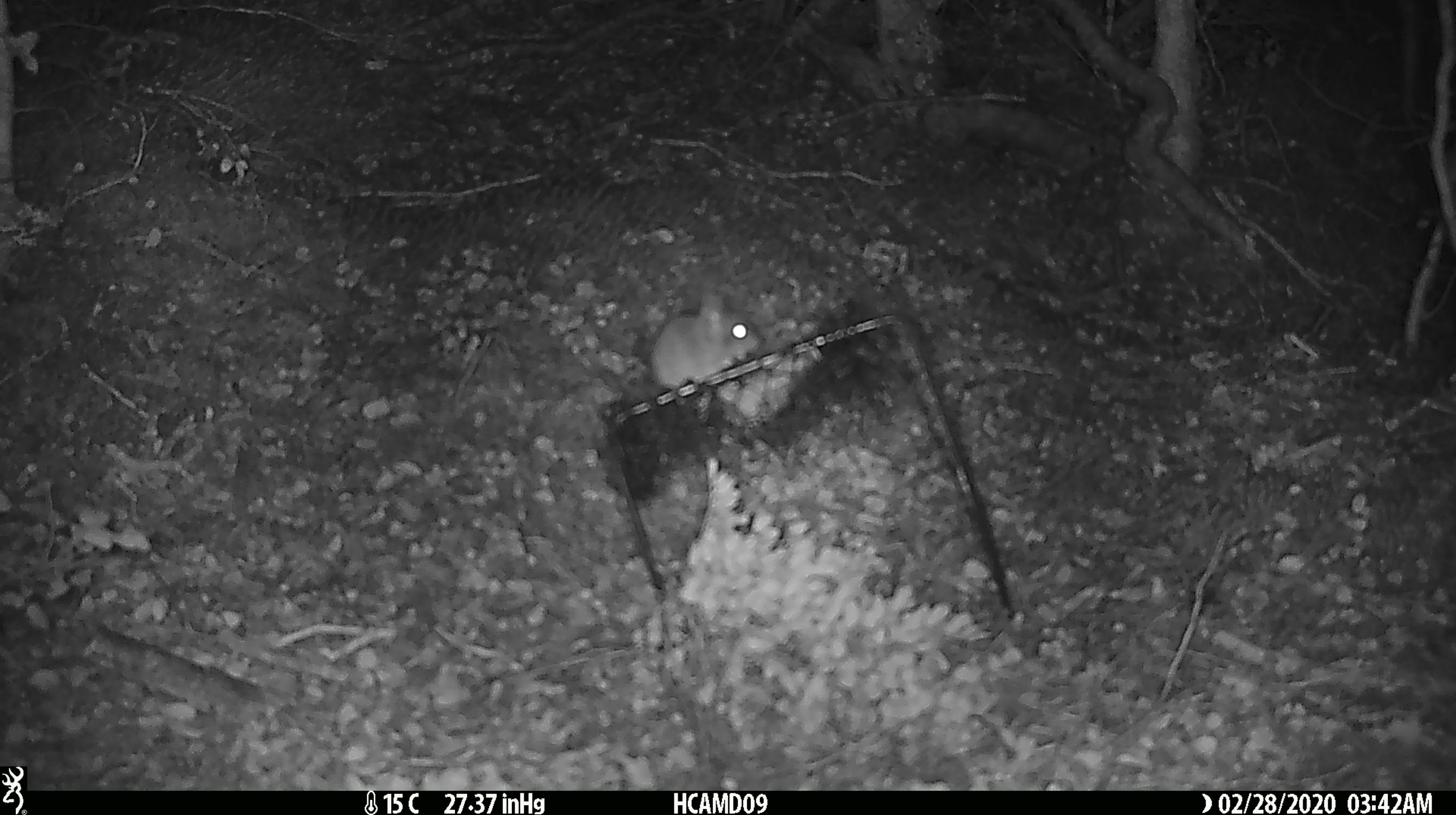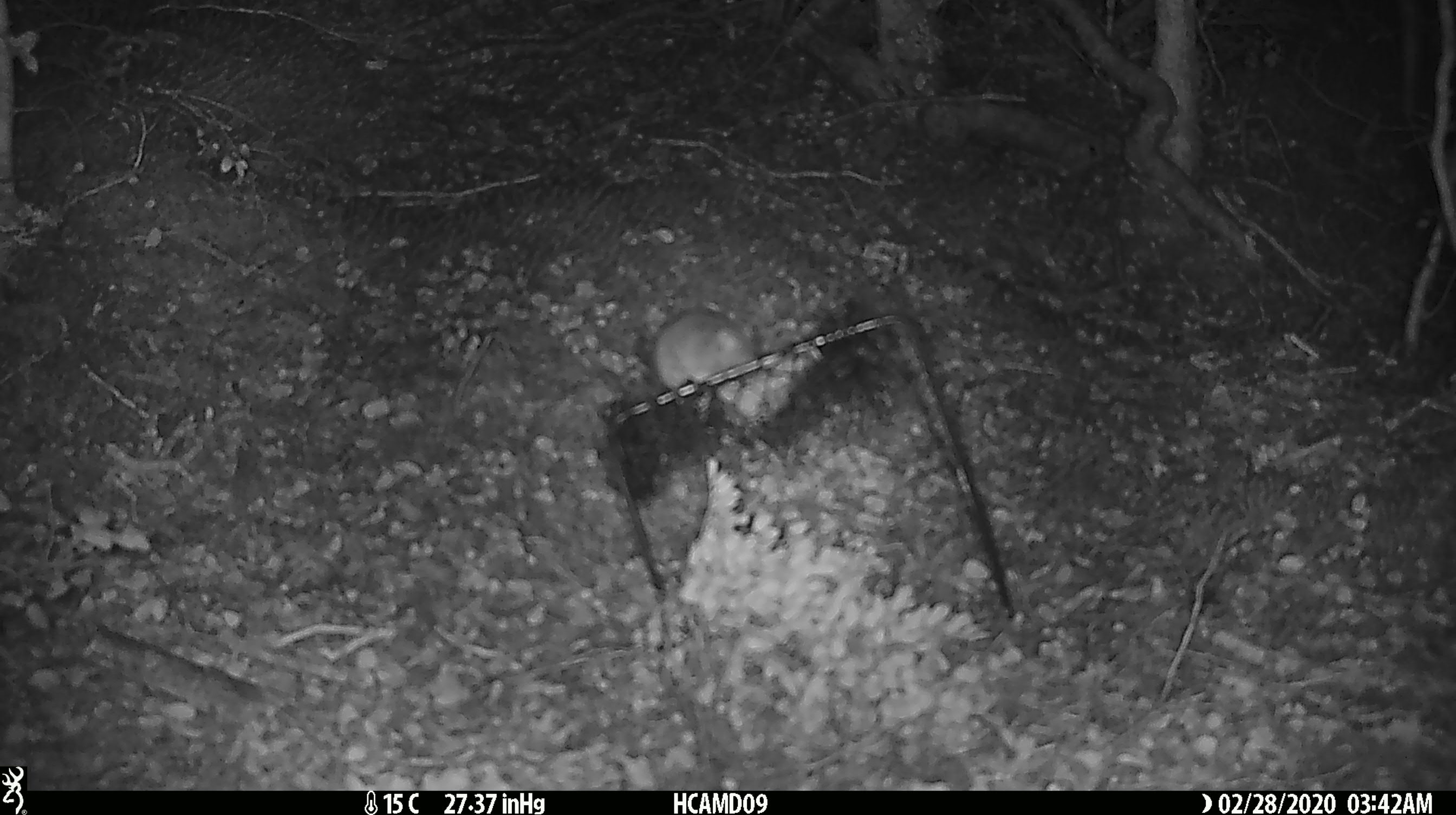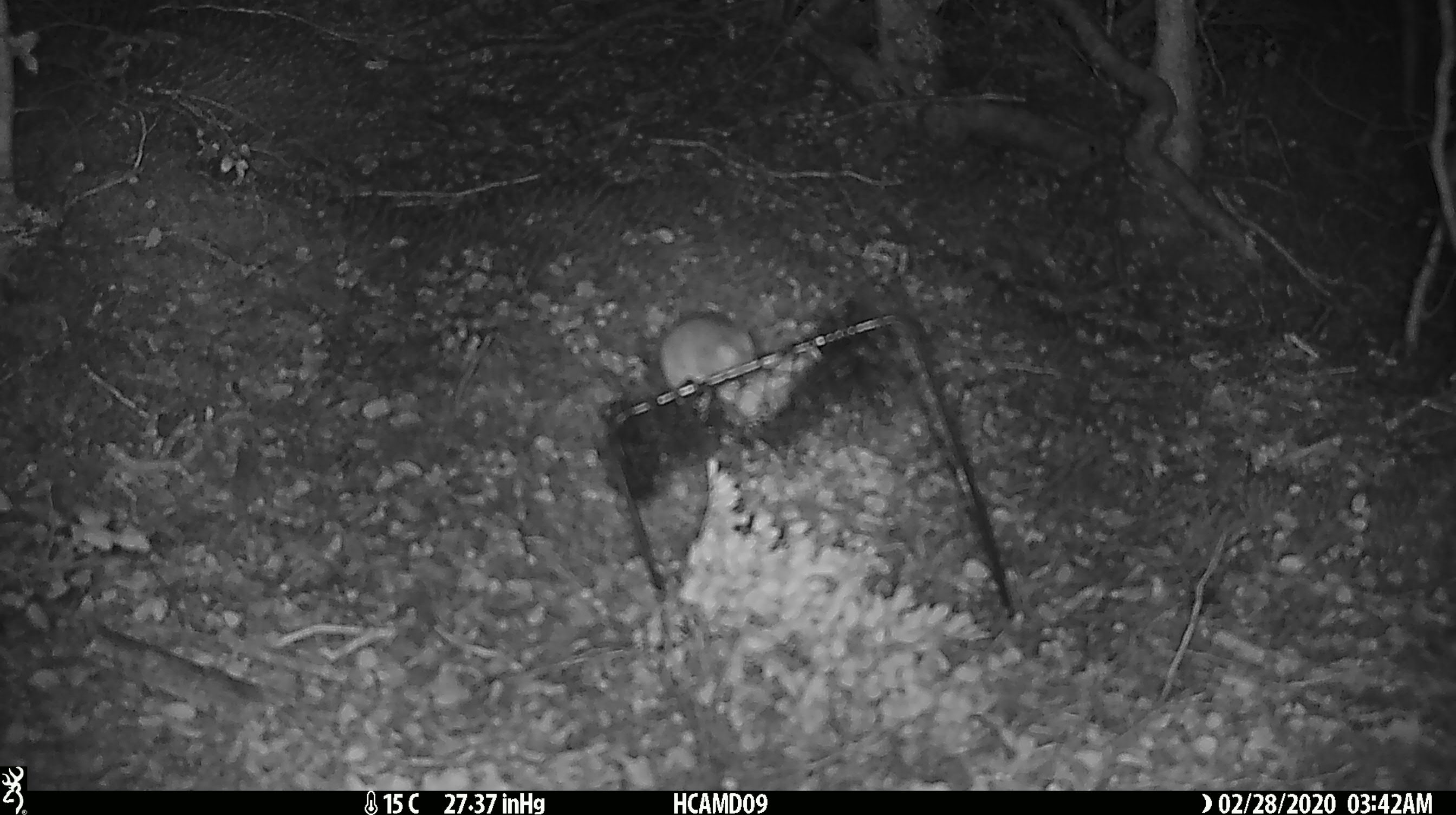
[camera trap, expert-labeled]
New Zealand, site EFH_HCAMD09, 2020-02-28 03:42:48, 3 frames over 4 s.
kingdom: Animalia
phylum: Chordata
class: Mammalia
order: Rodentia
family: Muridae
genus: Mus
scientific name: Mus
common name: mouse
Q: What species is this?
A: Mouse (Mus).